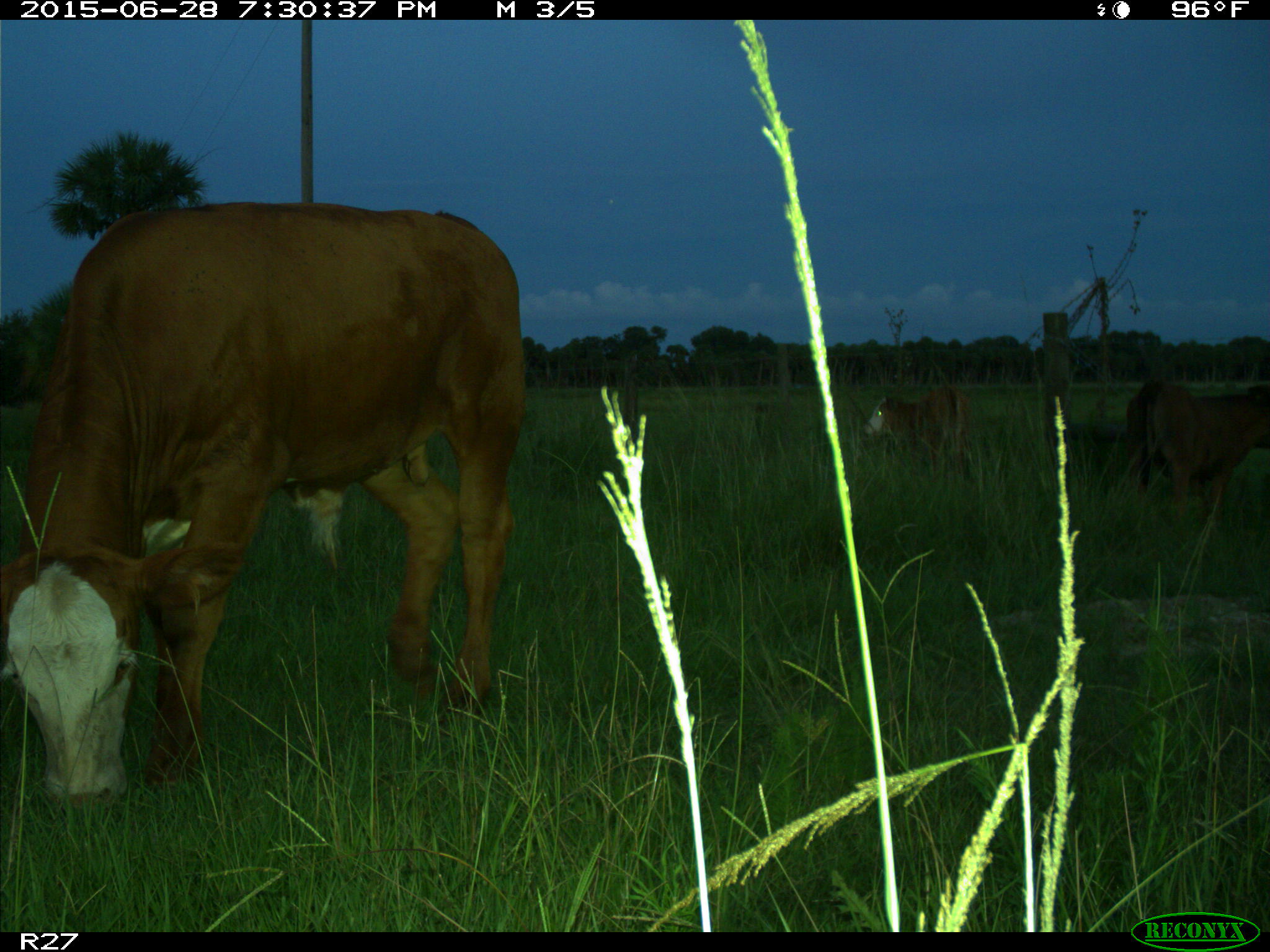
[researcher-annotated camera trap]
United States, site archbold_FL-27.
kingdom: Animalia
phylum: Chordata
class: Mammalia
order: Artiodactyla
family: Bovidae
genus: Bos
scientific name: Bos taurus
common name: domestic cow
Bos taurus (domestic cow).